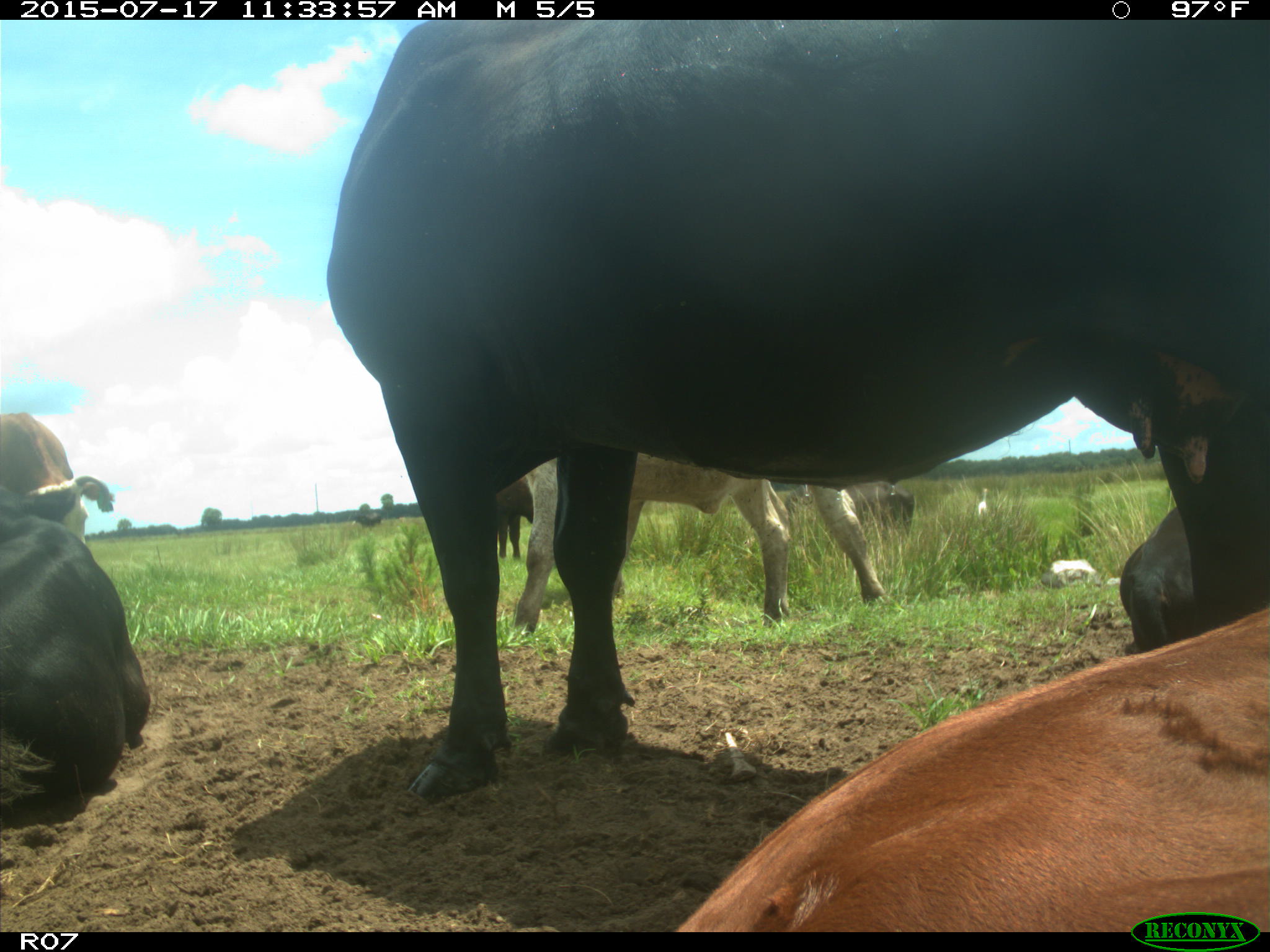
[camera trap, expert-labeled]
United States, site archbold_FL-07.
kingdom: Animalia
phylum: Chordata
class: Mammalia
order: Artiodactyla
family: Bovidae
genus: Bos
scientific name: Bos taurus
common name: domestic cow